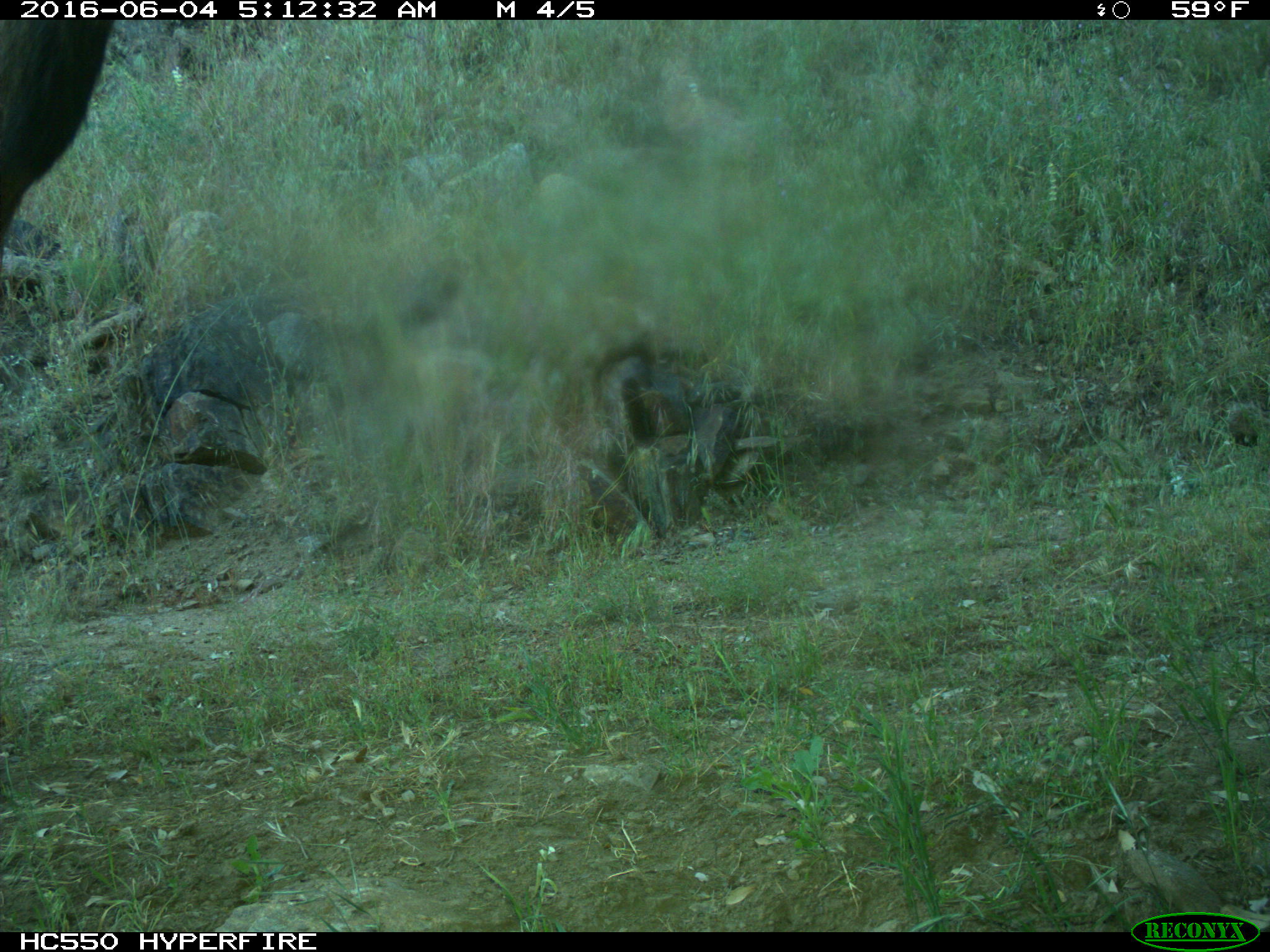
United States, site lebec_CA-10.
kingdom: Animalia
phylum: Chordata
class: Mammalia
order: Artiodactyla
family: Cervidae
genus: Cervus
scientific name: Cervus canadensis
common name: elk